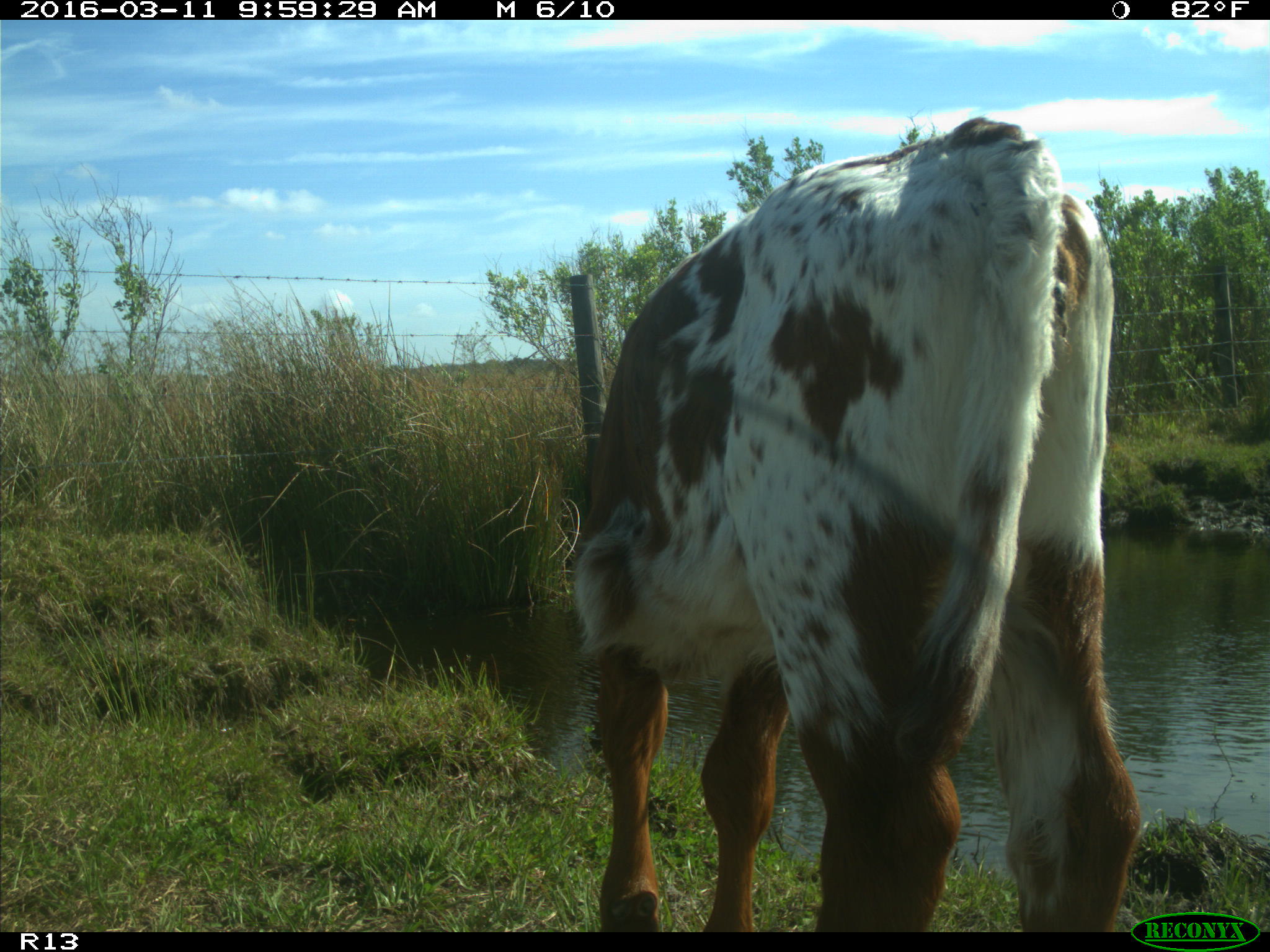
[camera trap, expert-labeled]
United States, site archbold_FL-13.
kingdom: Animalia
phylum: Chordata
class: Mammalia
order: Artiodactyla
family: Bovidae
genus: Bos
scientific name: Bos taurus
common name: domestic cow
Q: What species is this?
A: Bos taurus (domestic cow).